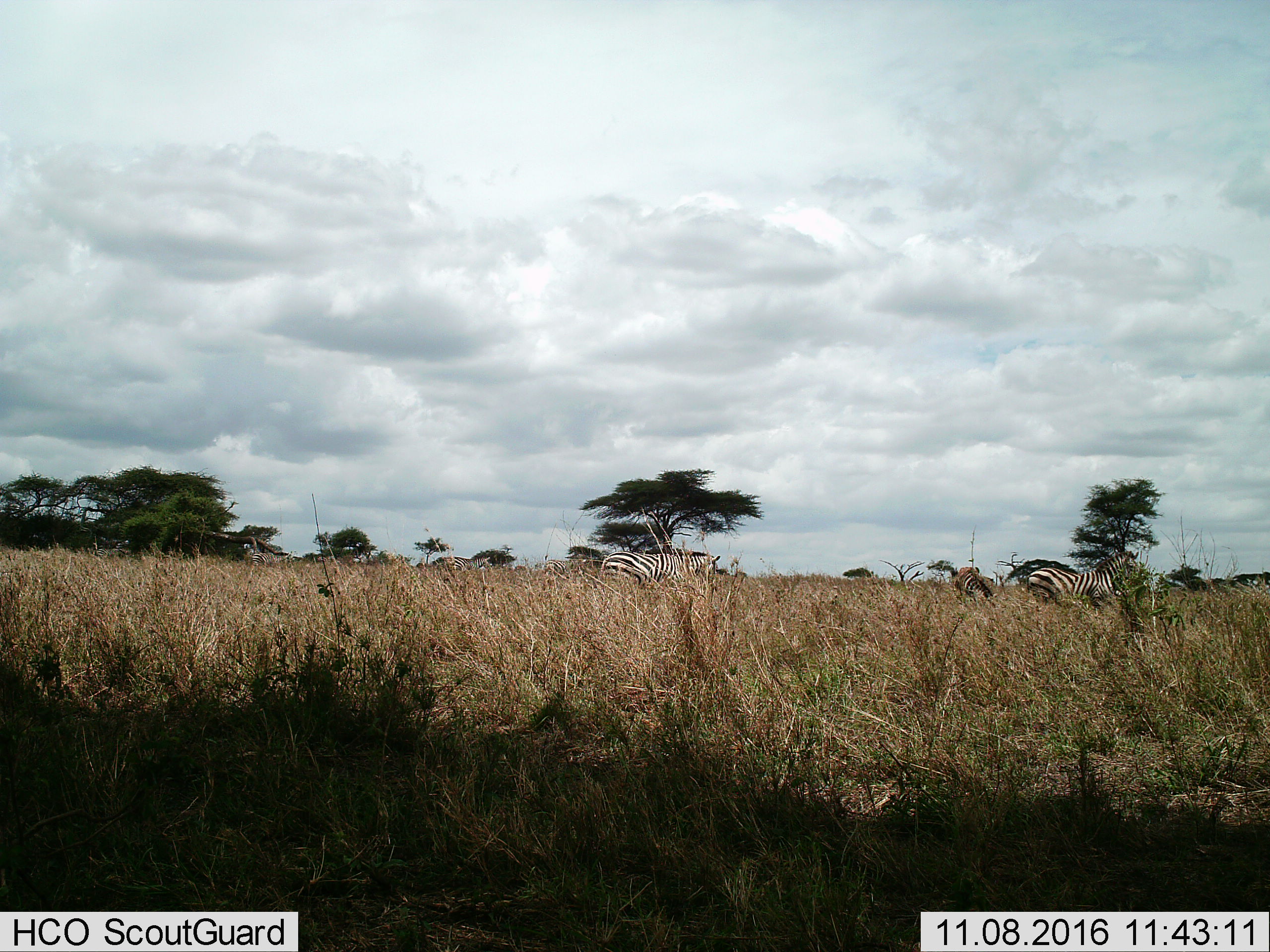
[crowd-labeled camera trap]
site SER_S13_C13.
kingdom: Animalia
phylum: Chordata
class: Mammalia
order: Perissodactyla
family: Equidae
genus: Equus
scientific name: Equus quagga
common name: plains zebra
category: zebraplains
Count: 3.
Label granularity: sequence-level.